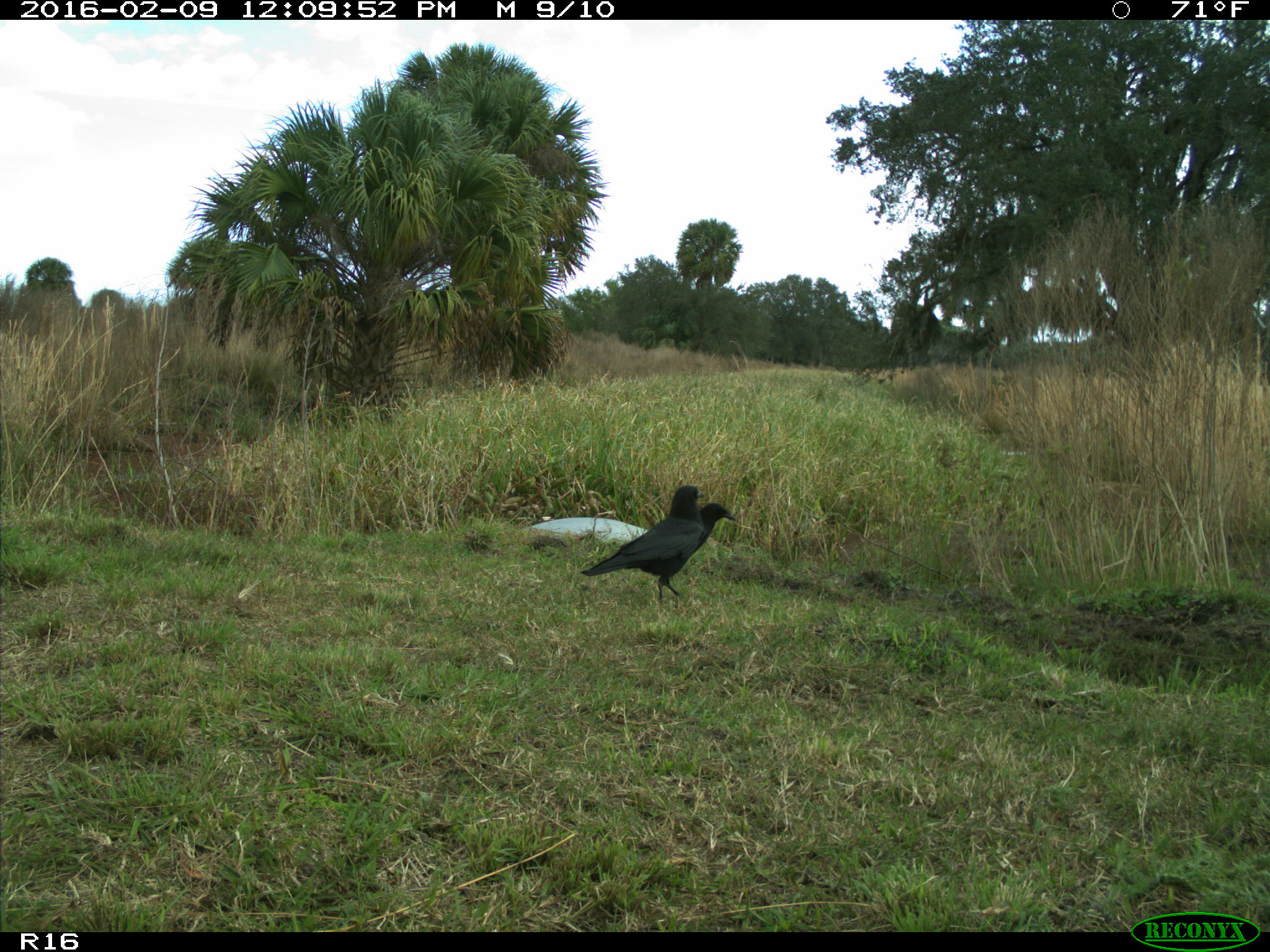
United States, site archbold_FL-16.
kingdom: Animalia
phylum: Chordata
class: Aves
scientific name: Aves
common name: birds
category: unidentified bird